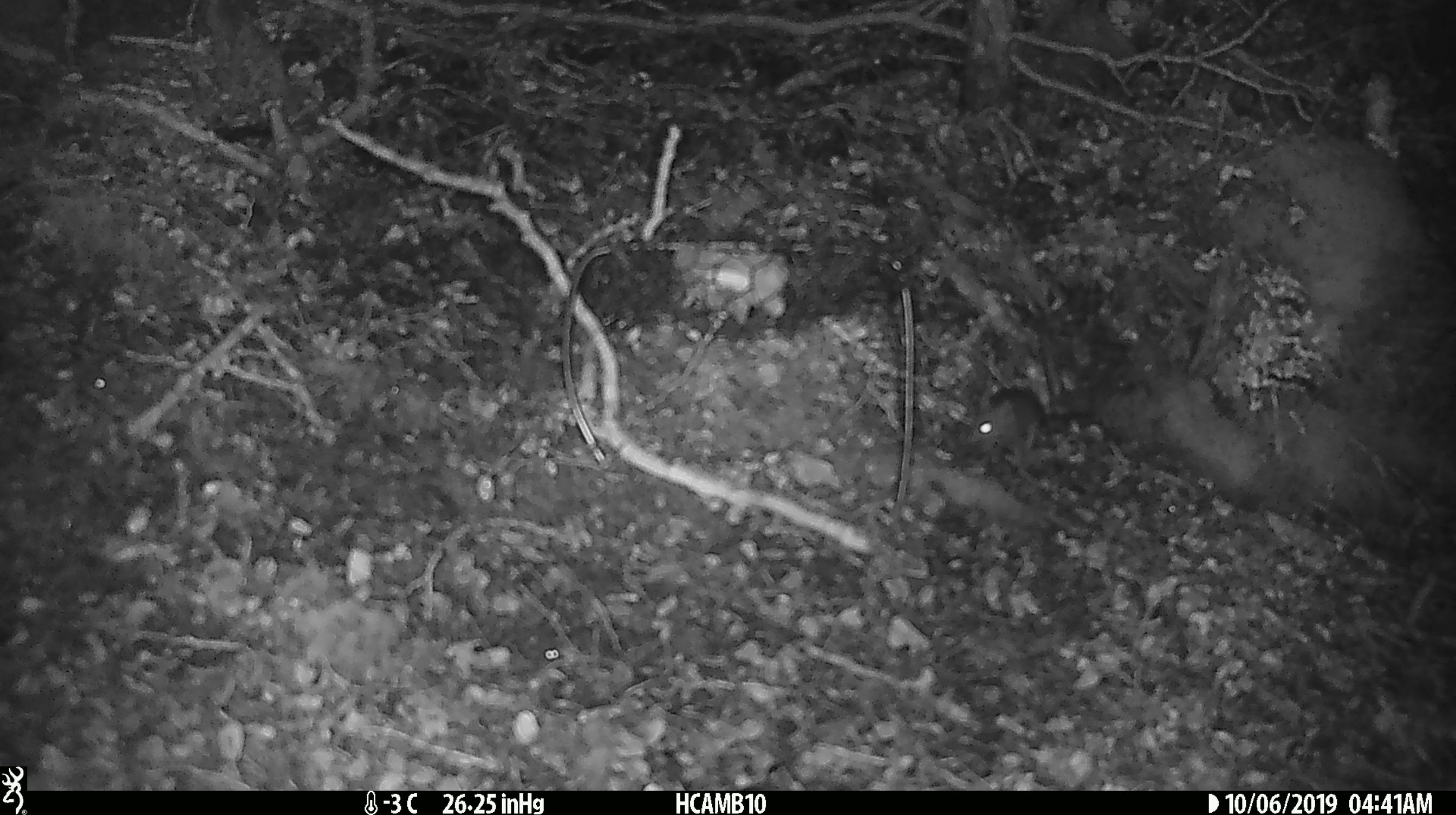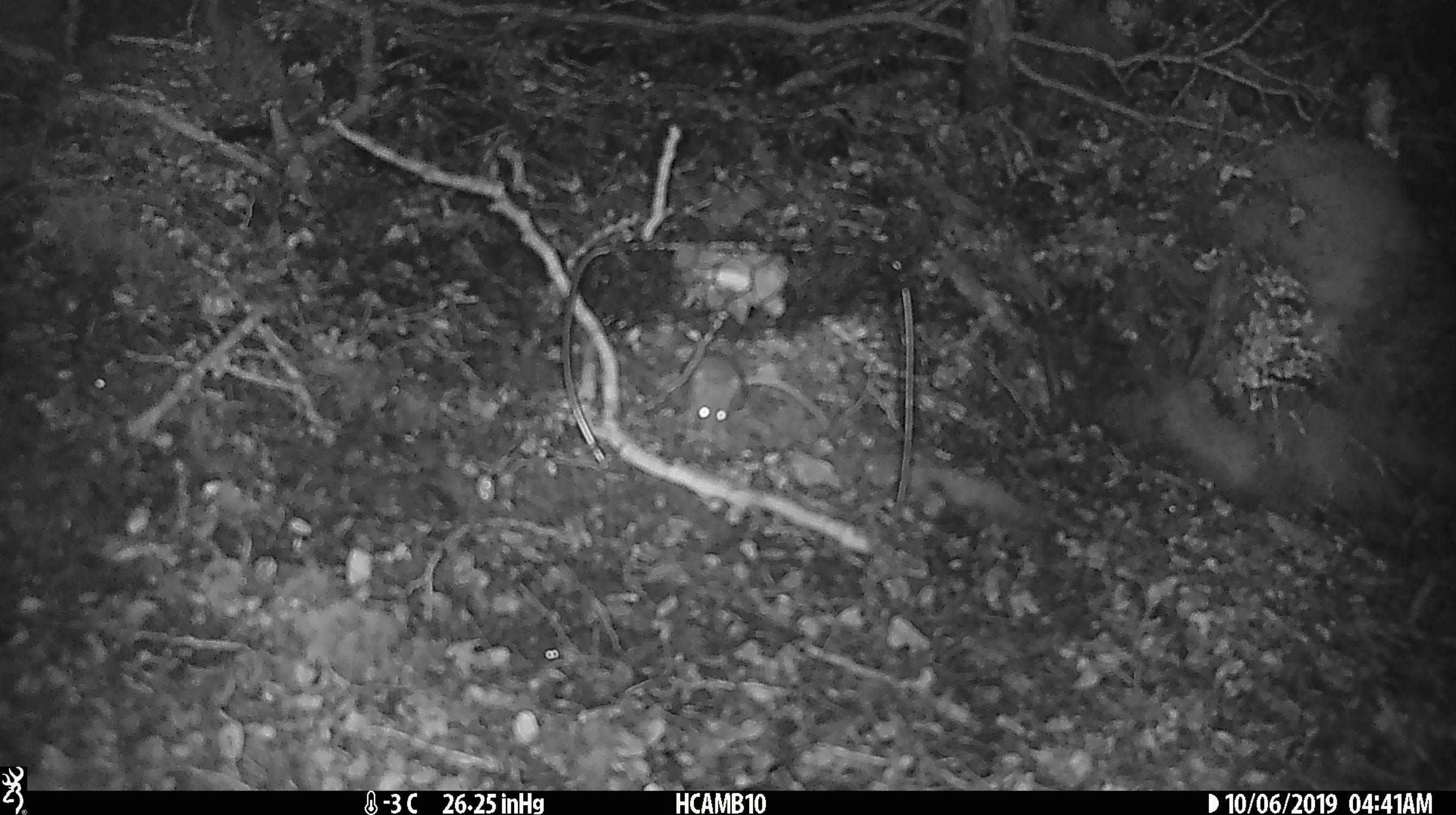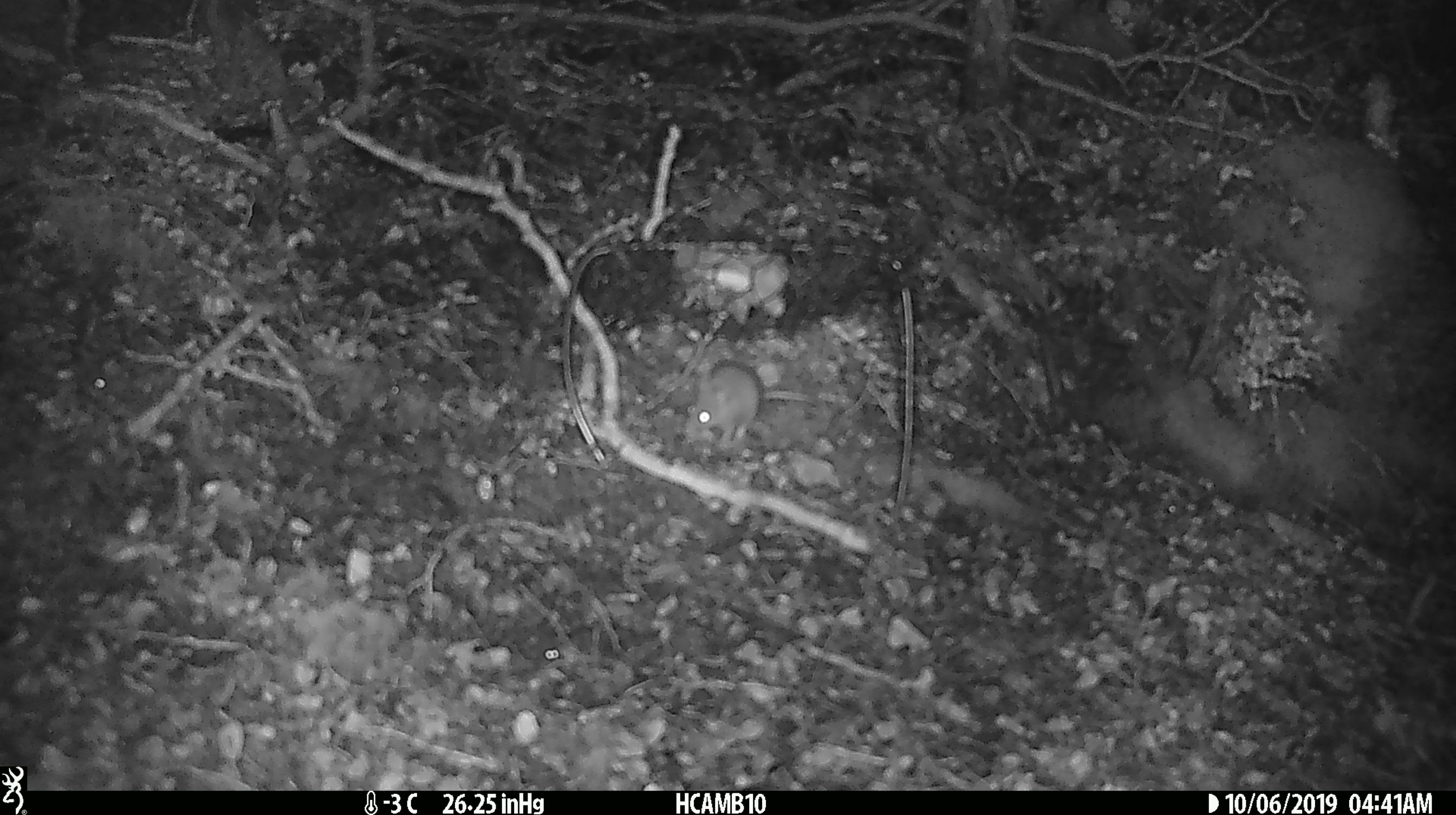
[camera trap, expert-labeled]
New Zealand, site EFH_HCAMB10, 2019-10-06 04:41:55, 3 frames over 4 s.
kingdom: Animalia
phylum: Chordata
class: Mammalia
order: Rodentia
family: Muridae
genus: Mus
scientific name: Mus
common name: mouse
Mouse (Mus).